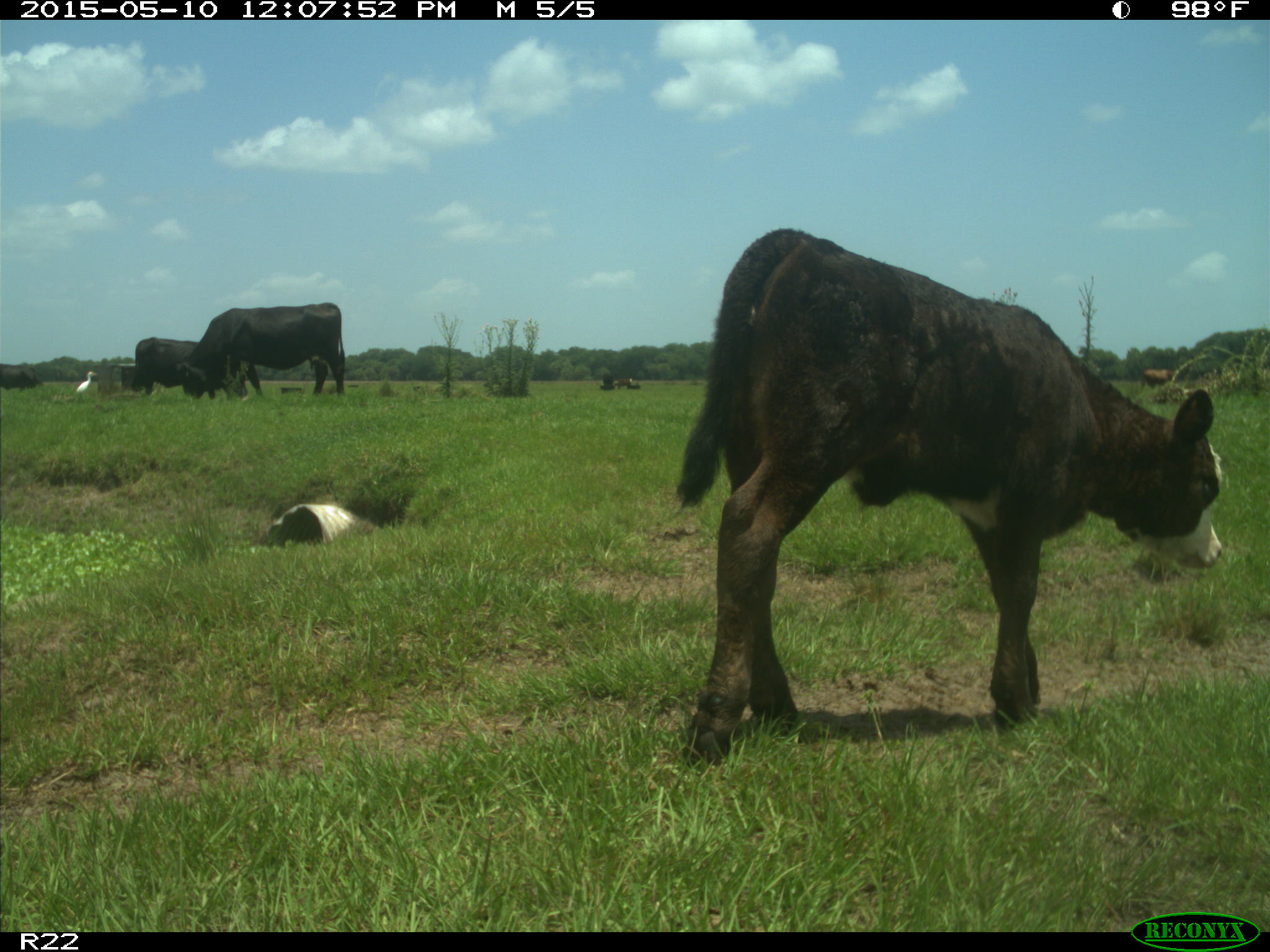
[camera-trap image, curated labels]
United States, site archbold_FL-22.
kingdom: Animalia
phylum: Chordata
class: Mammalia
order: Artiodactyla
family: Bovidae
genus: Bos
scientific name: Bos taurus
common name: domestic cow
Bos taurus (domestic cow).